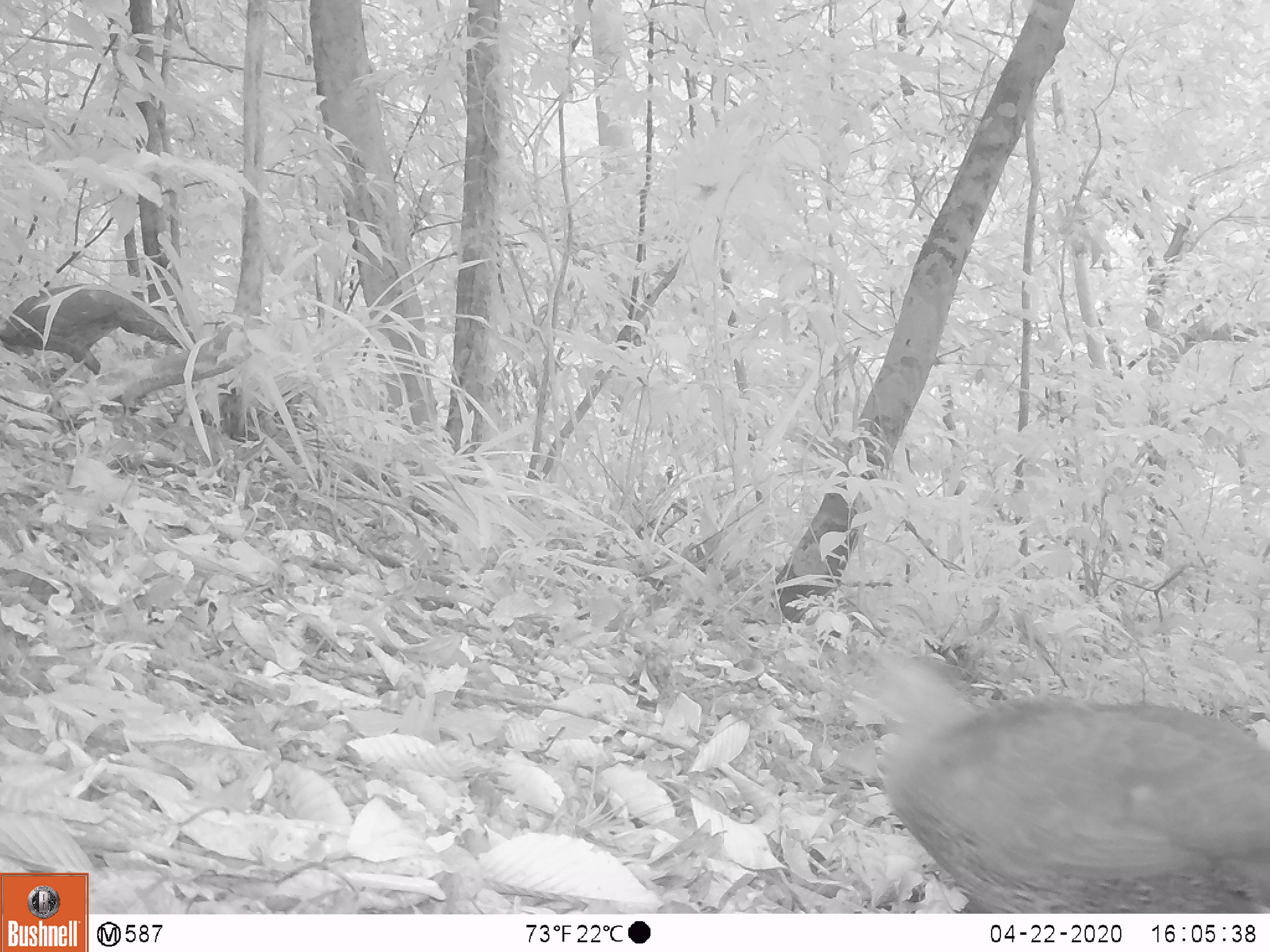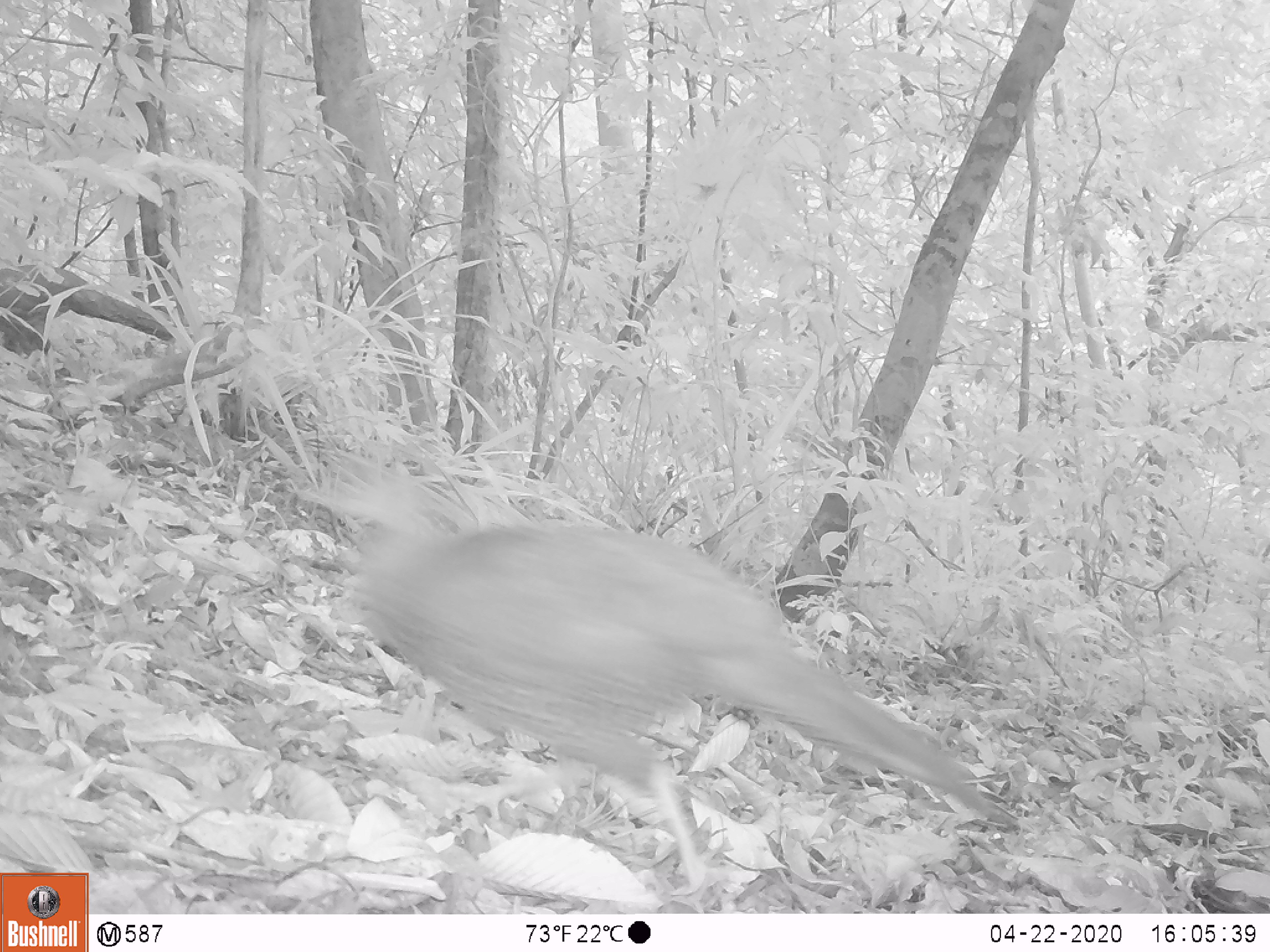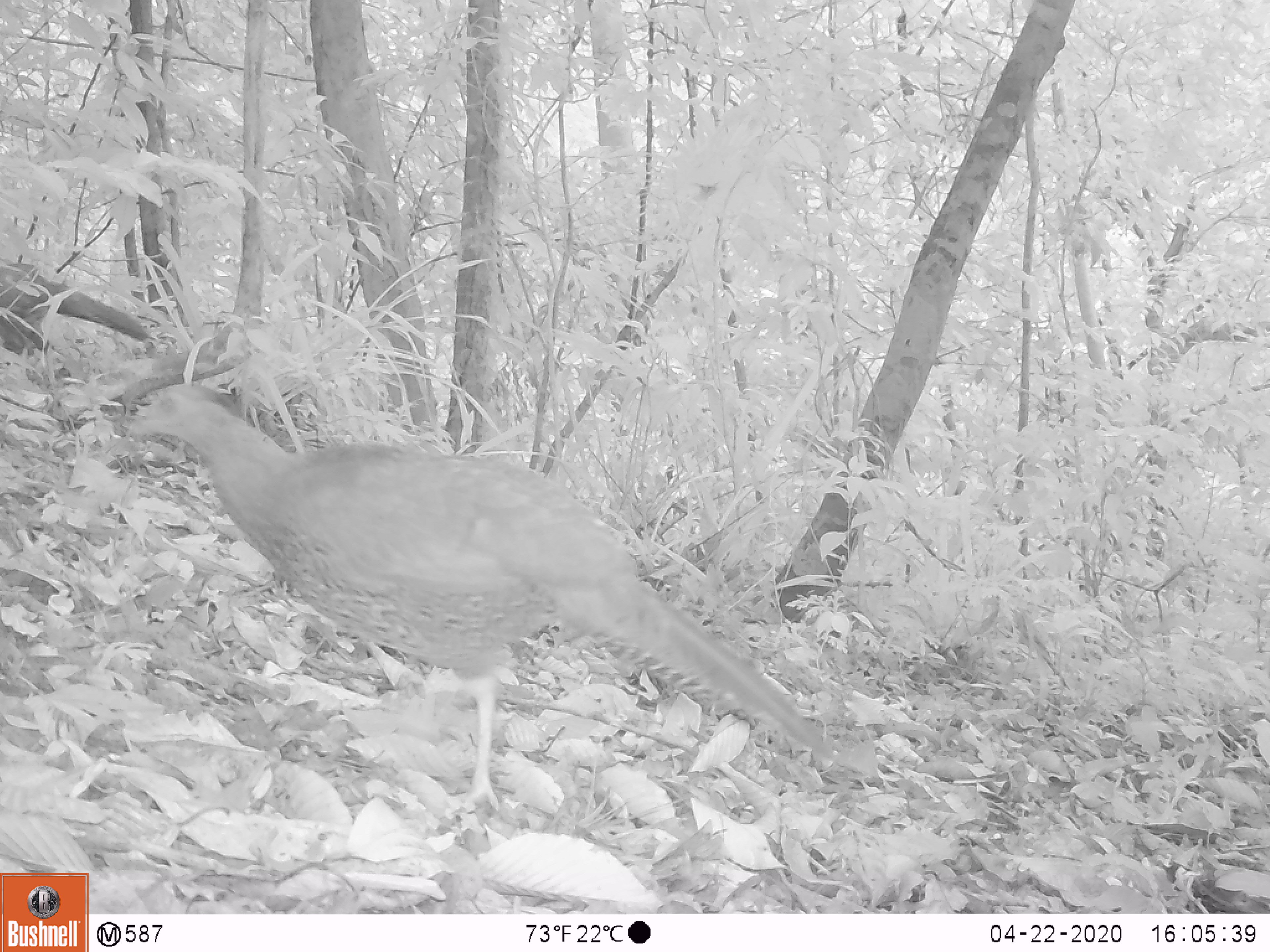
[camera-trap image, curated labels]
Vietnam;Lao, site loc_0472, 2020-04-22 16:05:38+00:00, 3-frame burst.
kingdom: Animalia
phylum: Chordata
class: Aves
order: Galliformes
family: Phasianidae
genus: Lophura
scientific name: Lophura nycthemera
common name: silver pheasant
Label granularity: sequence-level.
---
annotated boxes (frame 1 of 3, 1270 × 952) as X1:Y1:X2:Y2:
silver pheasant: 870:645:1270:914; 0:281:196:382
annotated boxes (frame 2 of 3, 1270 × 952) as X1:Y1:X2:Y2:
silver pheasant: 337:495:1020:897; 0:258:181:378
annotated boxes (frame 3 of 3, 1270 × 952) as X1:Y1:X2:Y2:
silver pheasant: 125:379:848:815; 0:258:155:356